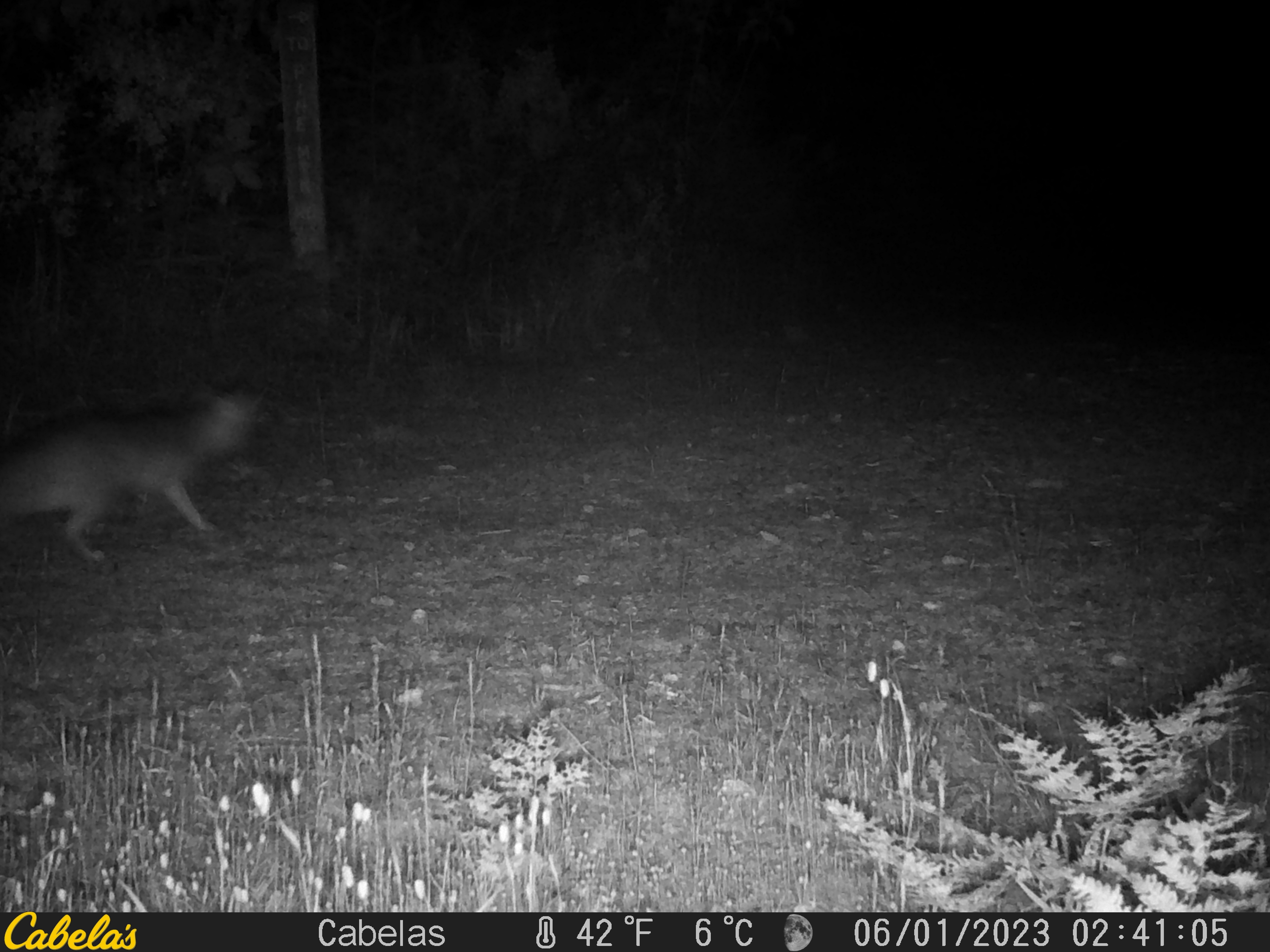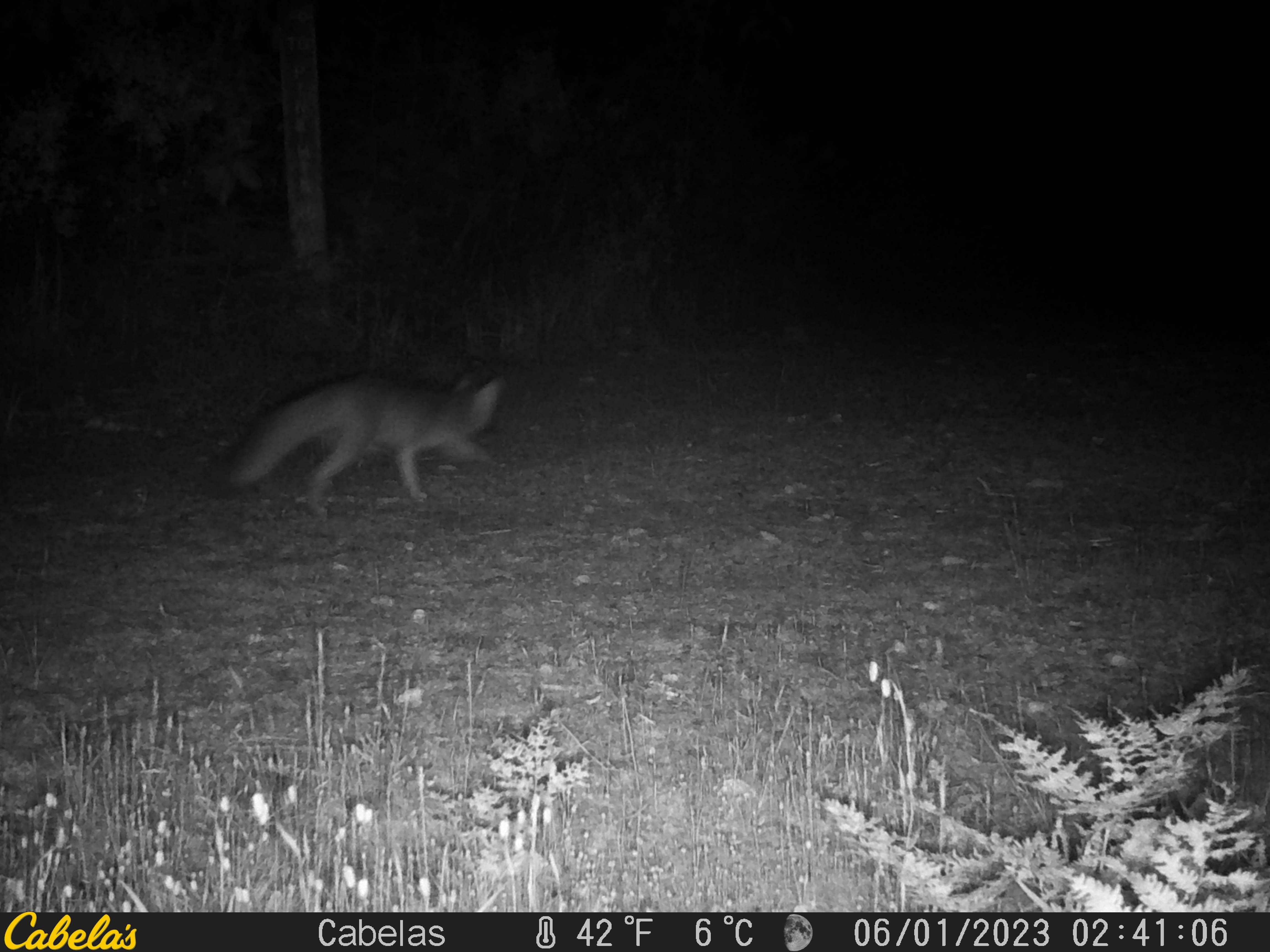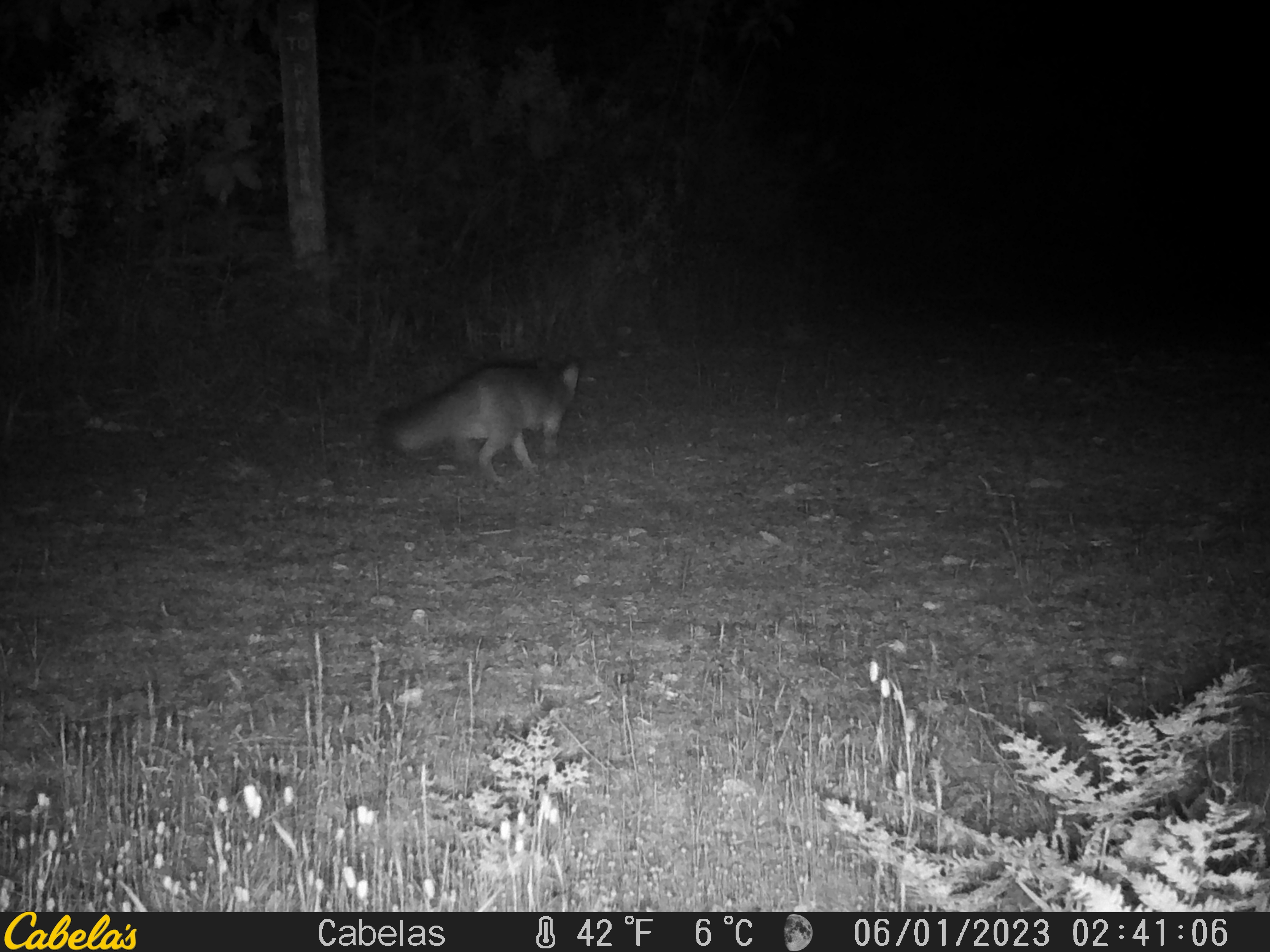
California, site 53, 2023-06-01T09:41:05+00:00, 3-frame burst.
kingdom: Animalia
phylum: Chordata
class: Mammalia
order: Carnivora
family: Canidae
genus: Urocyon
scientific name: Urocyon cinereoargenteus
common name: gray fox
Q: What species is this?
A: Gray fox (Urocyon cinereoargenteus).